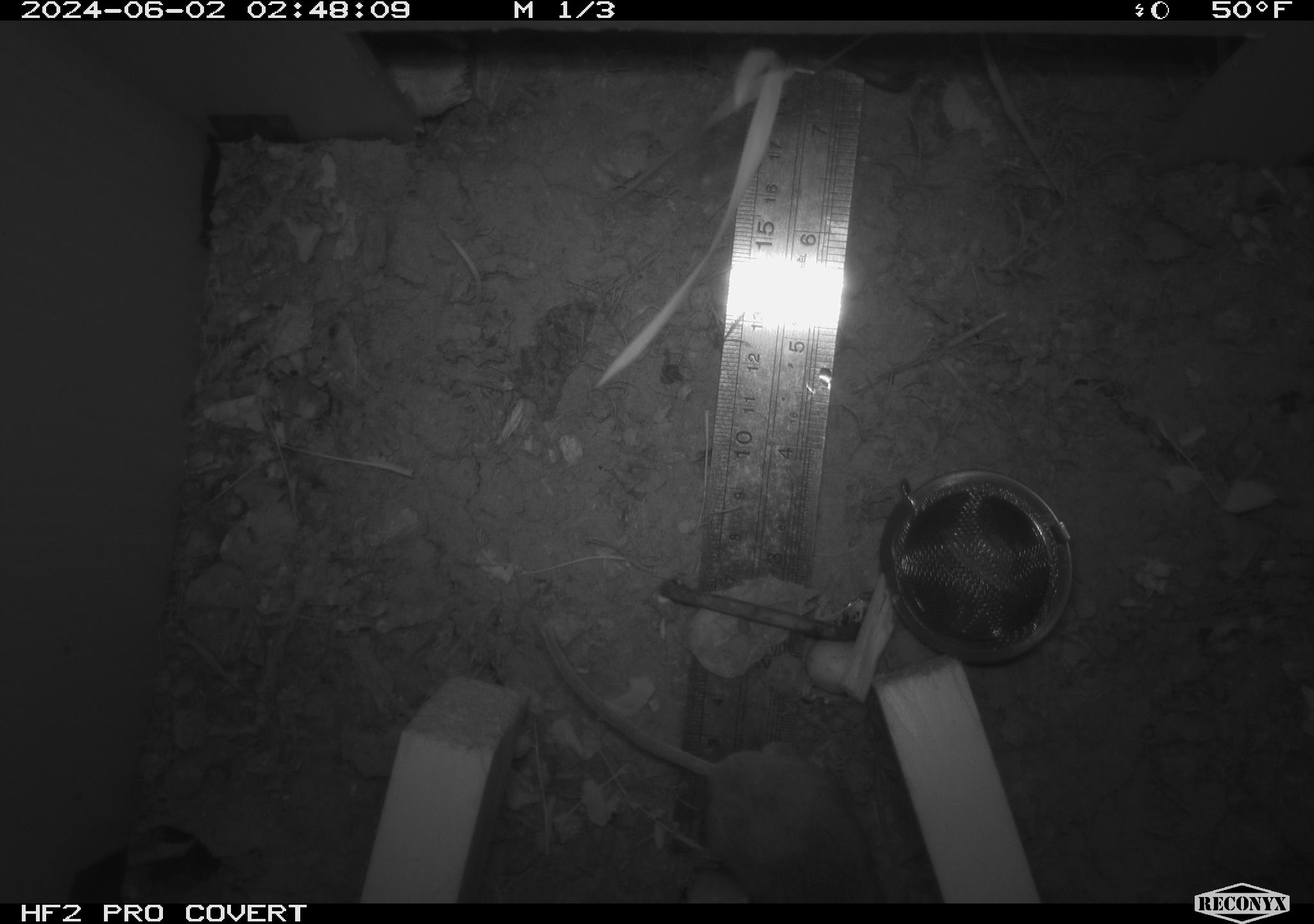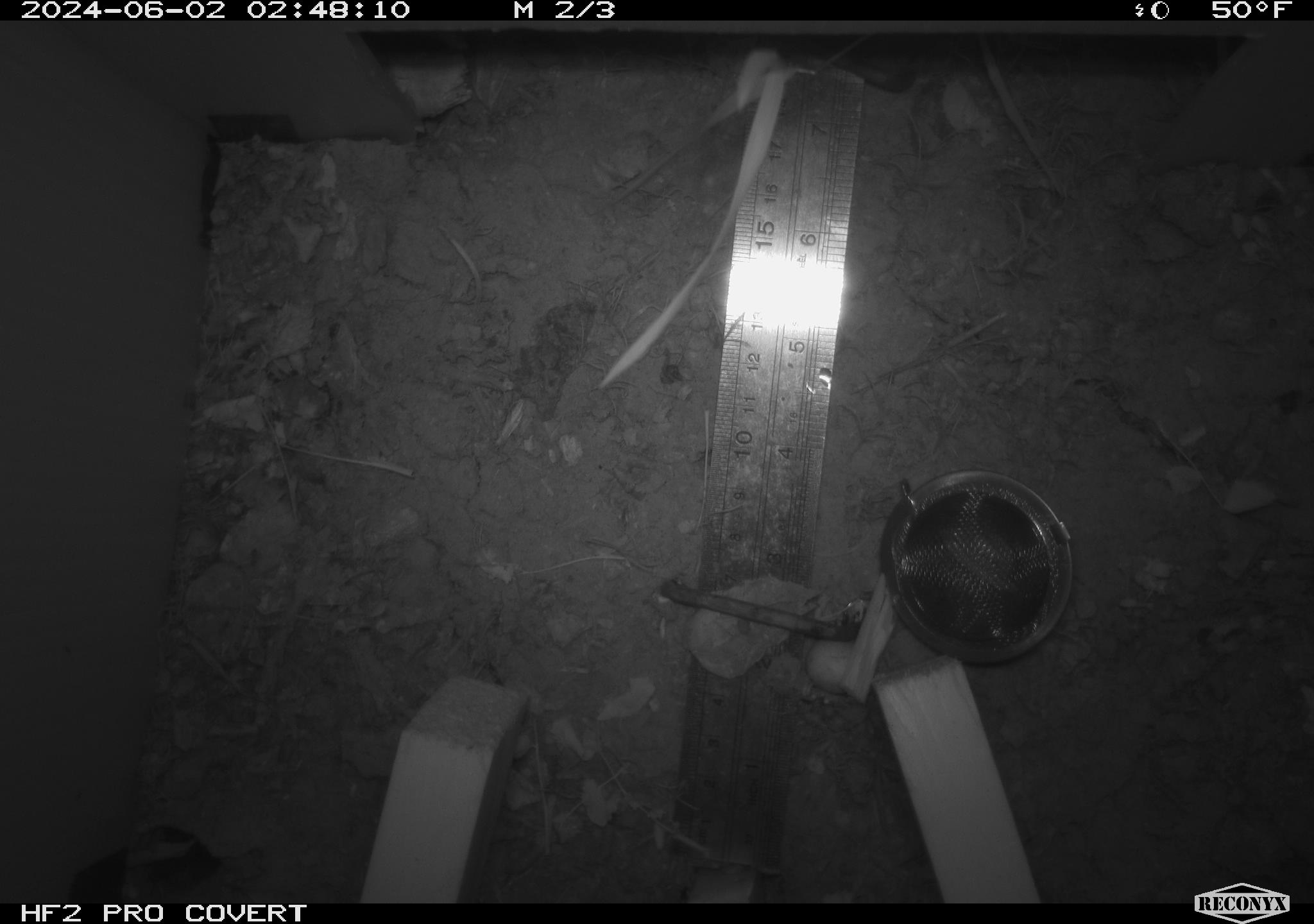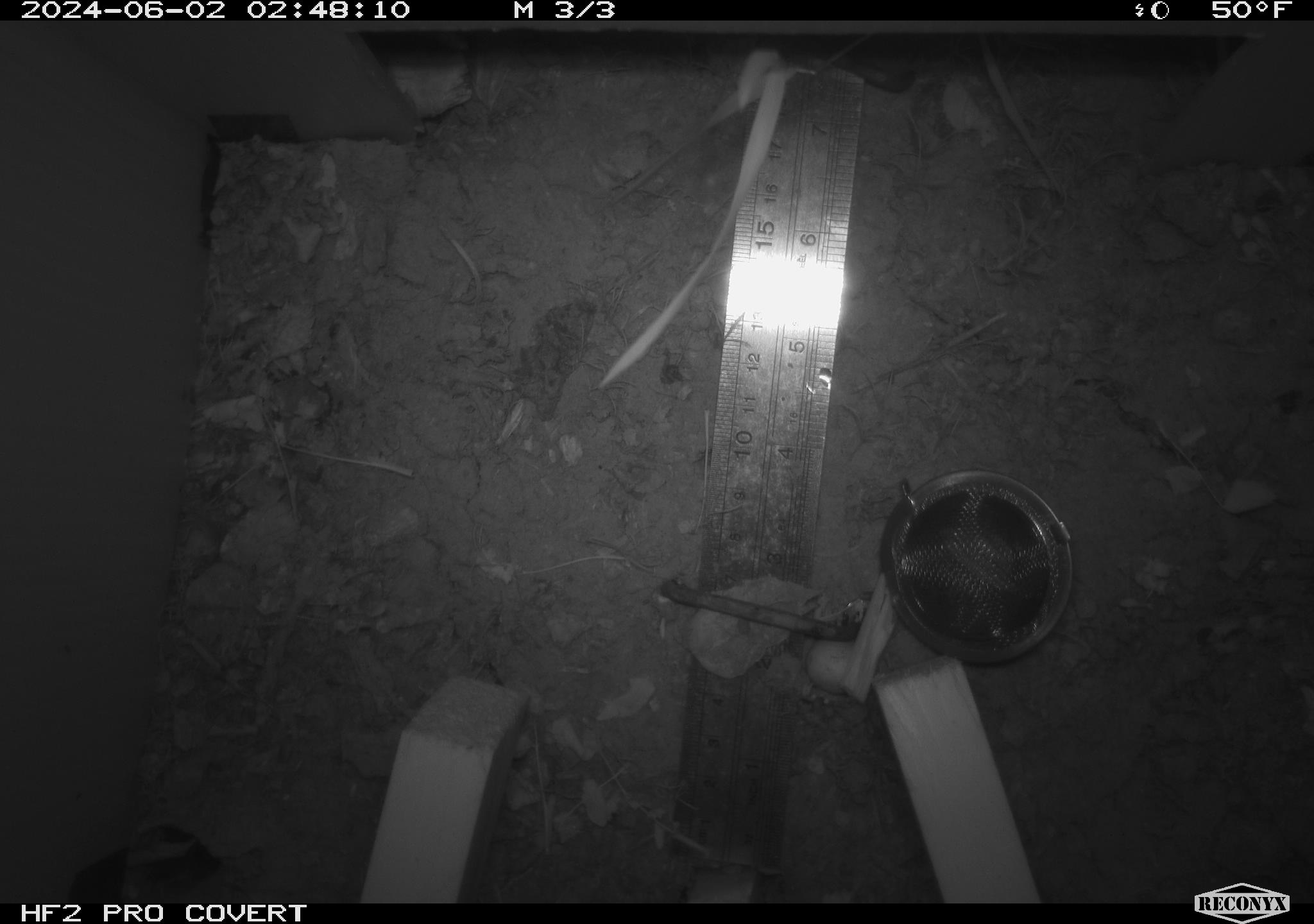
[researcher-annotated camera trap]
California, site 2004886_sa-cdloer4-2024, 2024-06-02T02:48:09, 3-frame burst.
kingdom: Animalia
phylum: Chordata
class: Mammalia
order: Rodentia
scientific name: Rodentia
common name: mouse species